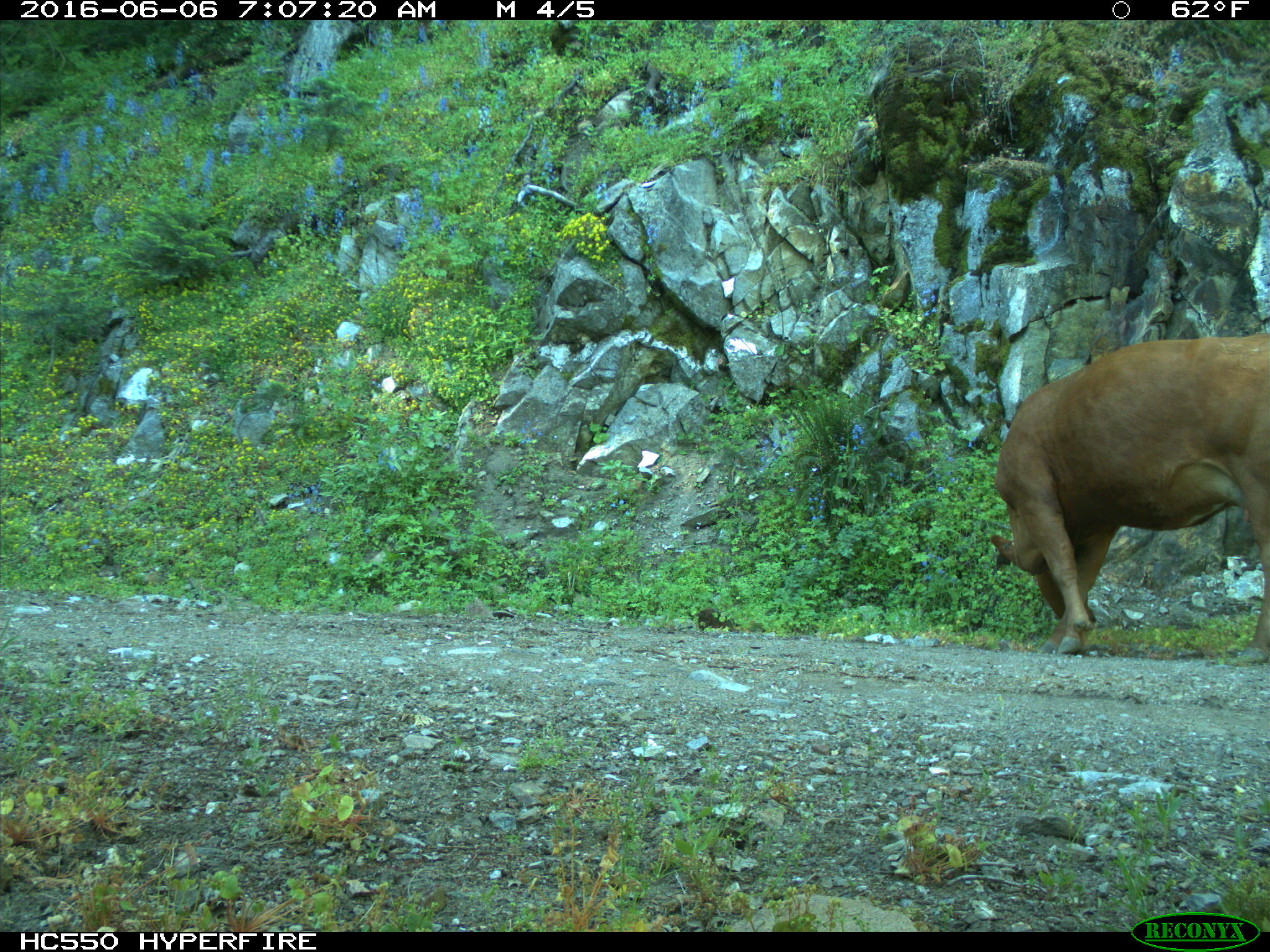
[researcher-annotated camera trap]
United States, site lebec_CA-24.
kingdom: Animalia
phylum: Chordata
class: Mammalia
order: Artiodactyla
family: Bovidae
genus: Bos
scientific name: Bos taurus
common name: domestic cow